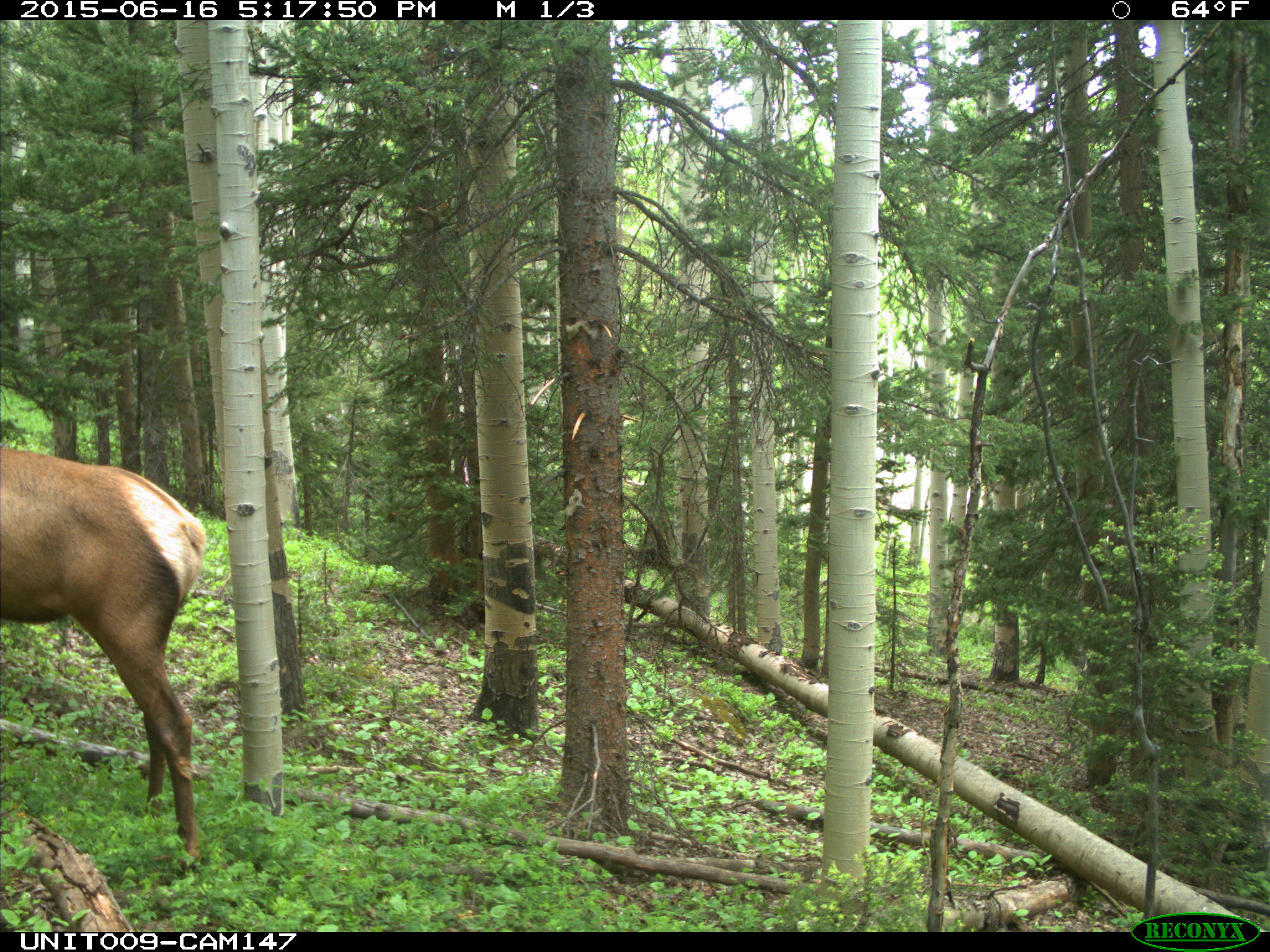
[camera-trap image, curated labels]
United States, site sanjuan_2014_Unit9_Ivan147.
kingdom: Animalia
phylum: Chordata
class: Mammalia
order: Artiodactyla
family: Cervidae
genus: Cervus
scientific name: Cervus elaphus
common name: red deer